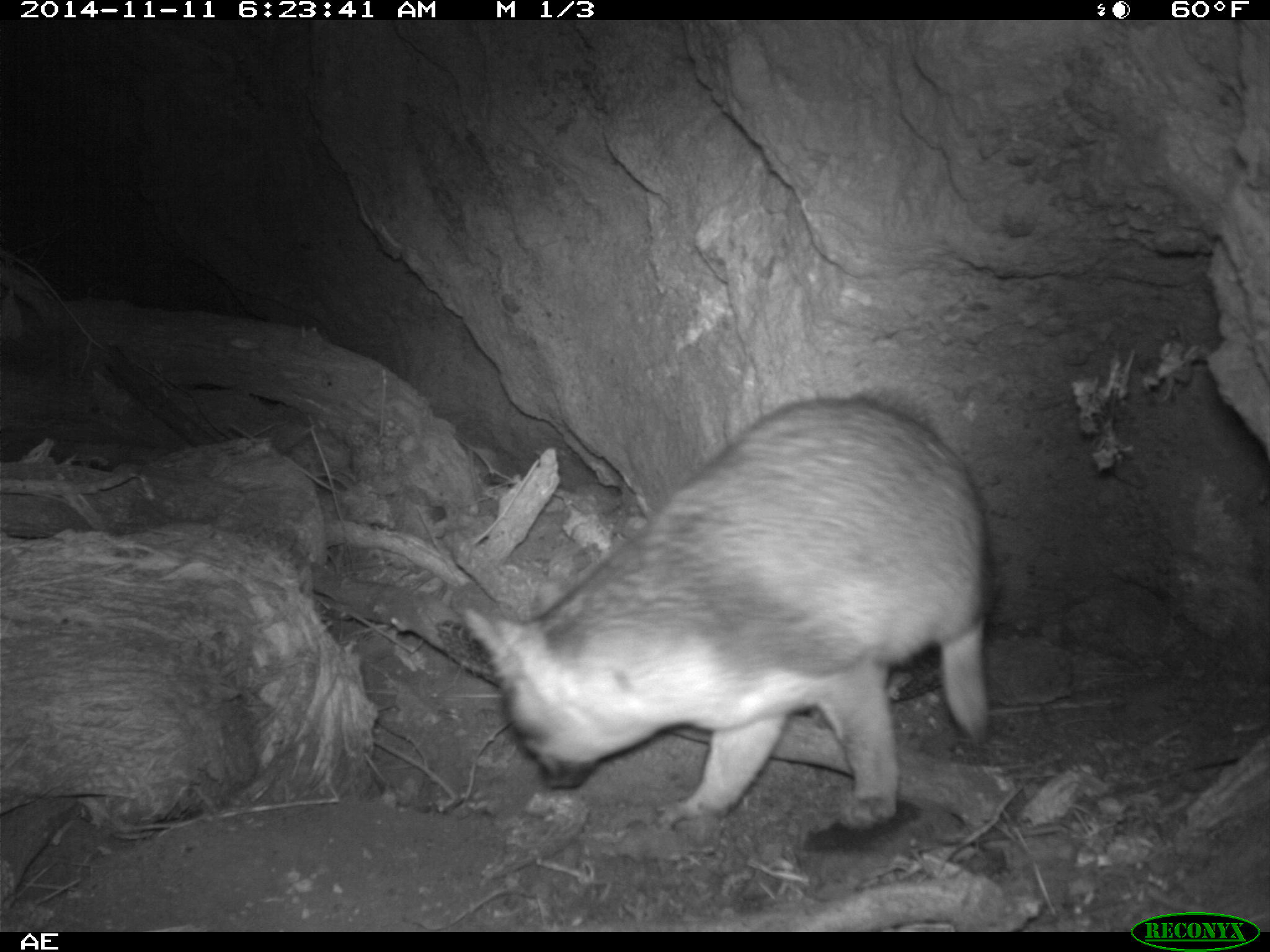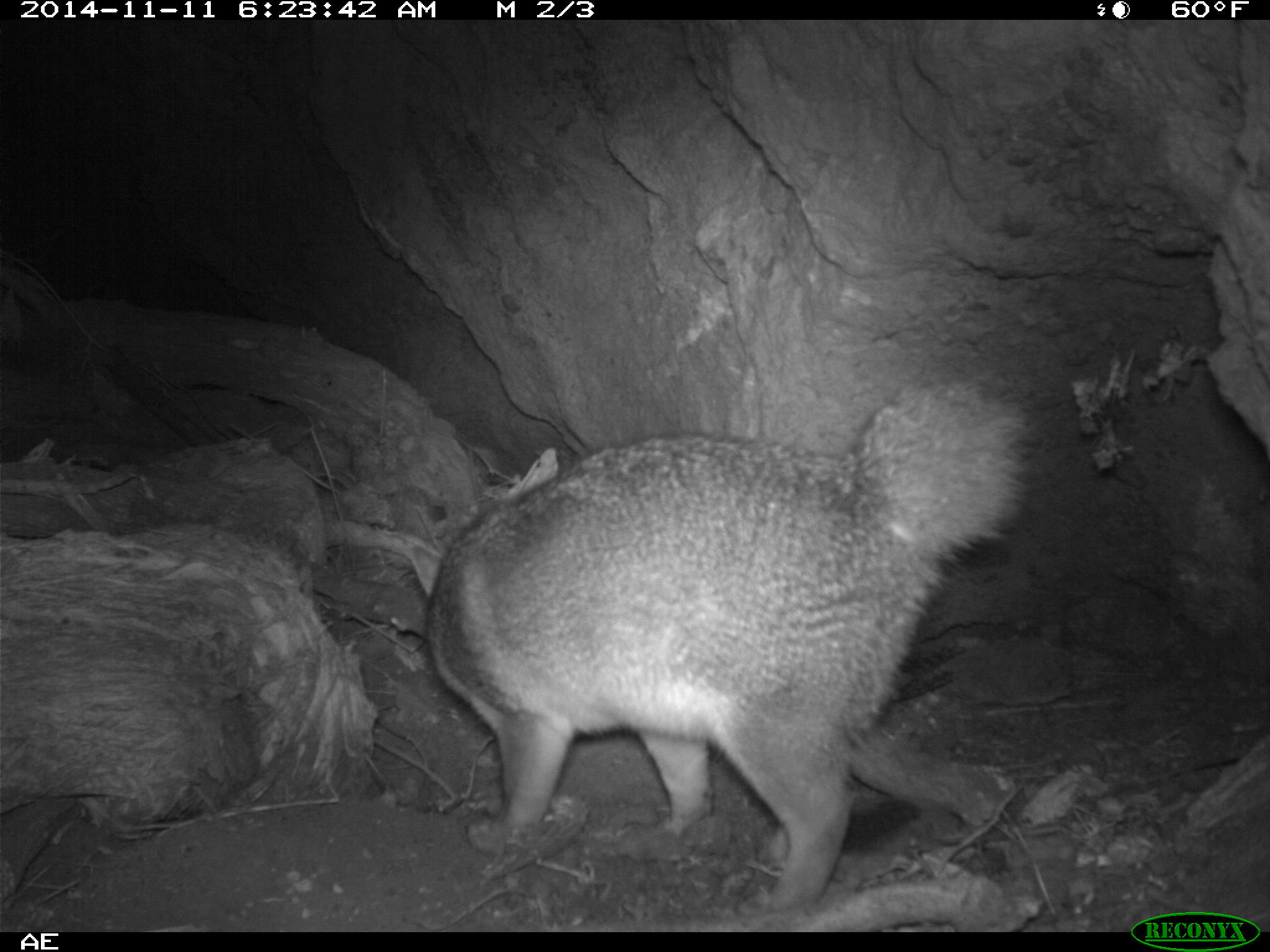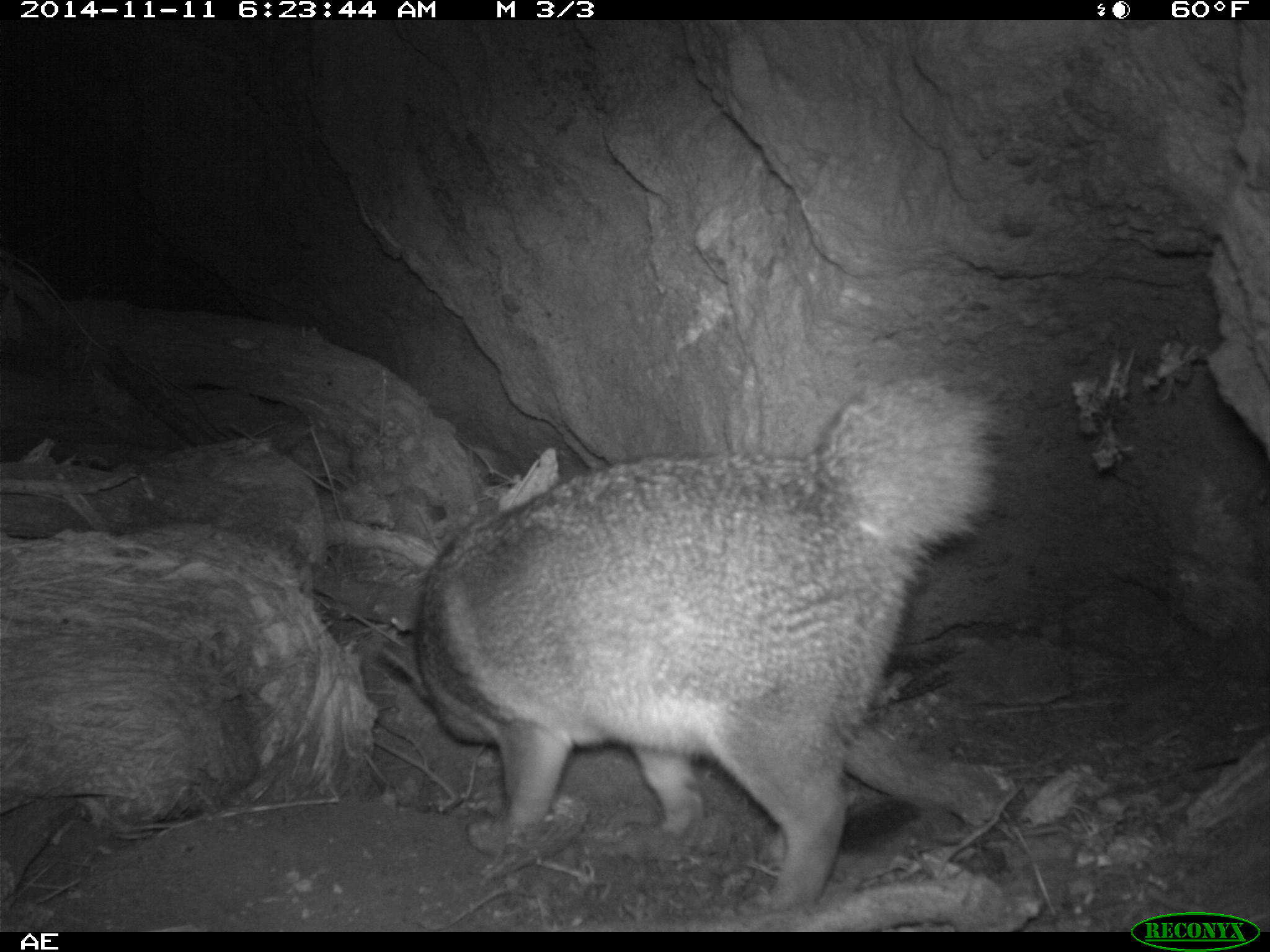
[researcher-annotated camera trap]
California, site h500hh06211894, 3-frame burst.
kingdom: Animalia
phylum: Chordata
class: Mammalia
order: Carnivora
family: Canidae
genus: Urocyon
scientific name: Urocyon littoralis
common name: island fox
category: fox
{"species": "fox (island fox) (Urocyon littoralis)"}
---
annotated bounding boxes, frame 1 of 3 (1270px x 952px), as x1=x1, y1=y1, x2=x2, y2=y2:
fox: x1=460, y1=397, x2=987, y2=844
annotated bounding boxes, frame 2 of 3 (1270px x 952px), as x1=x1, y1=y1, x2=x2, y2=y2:
fox: x1=403, y1=381, x2=1044, y2=905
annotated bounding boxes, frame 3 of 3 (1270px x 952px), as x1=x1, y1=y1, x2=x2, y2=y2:
fox: x1=412, y1=384, x2=1006, y2=917